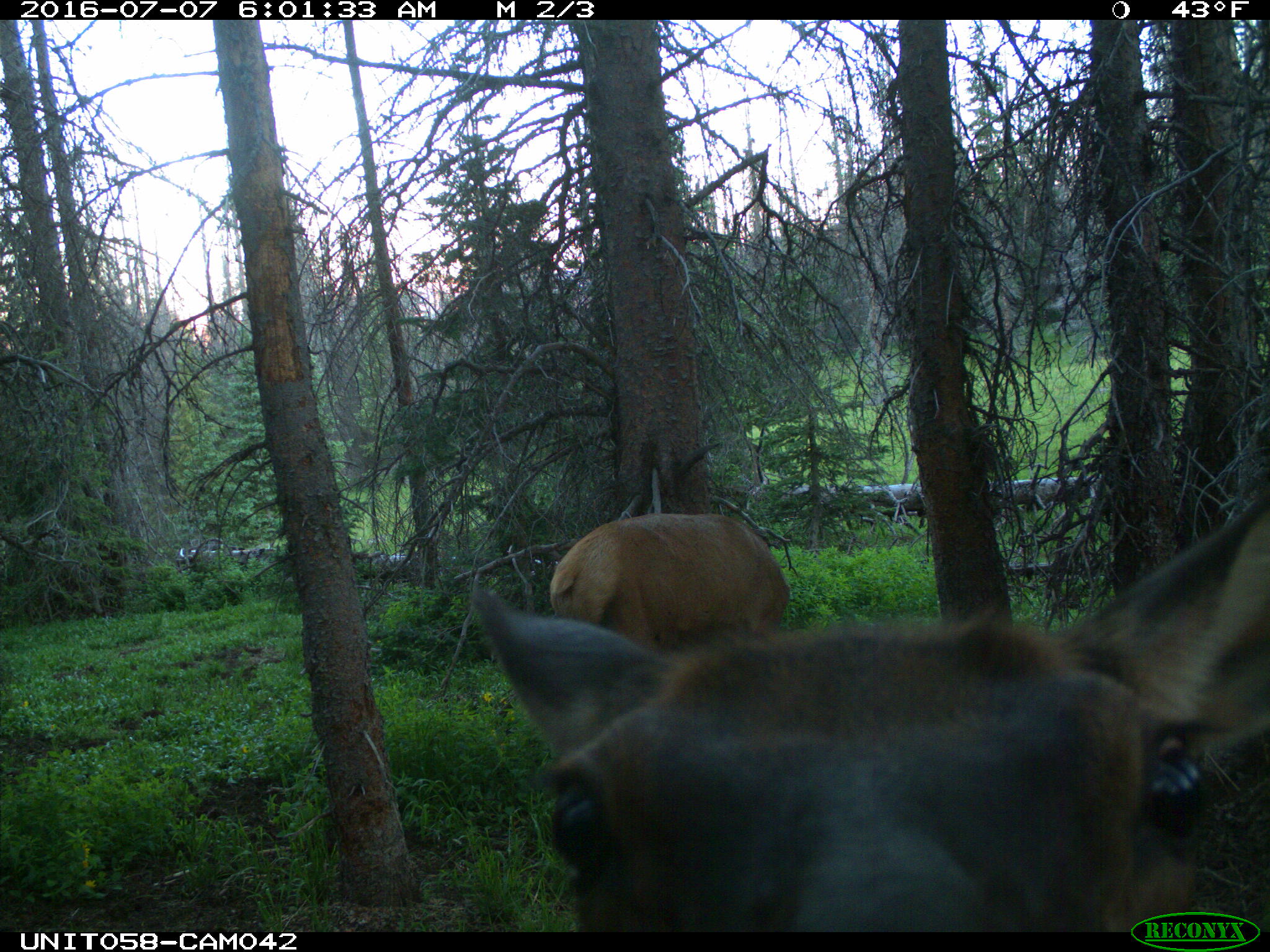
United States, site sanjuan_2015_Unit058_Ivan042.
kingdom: Animalia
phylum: Chordata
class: Mammalia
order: Artiodactyla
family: Cervidae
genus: Cervus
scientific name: Cervus elaphus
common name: red deer